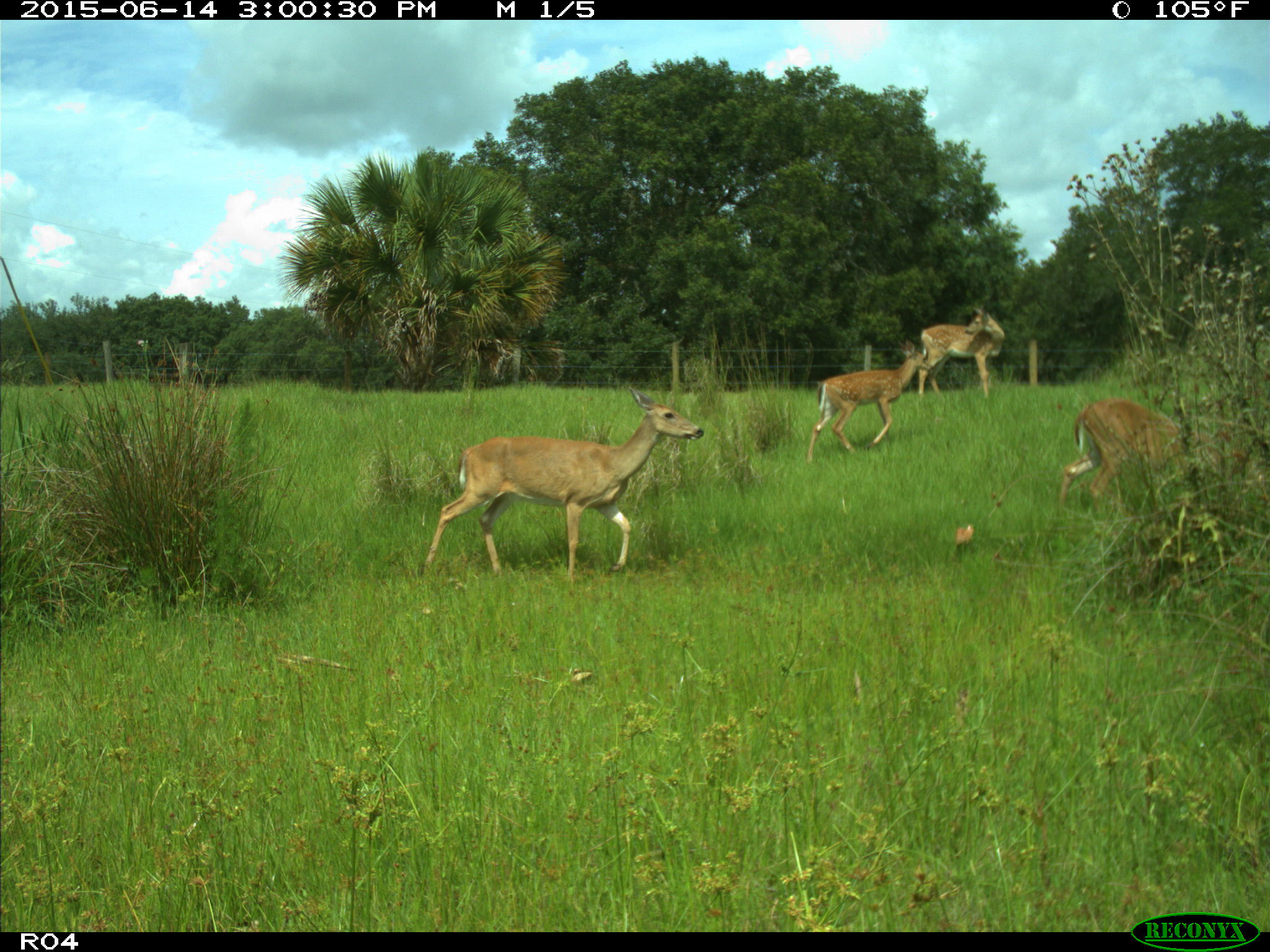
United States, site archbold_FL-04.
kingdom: Animalia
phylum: Chordata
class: Mammalia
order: Artiodactyla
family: Cervidae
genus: Odocoileus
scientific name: Odocoileus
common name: deer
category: unidentified deer